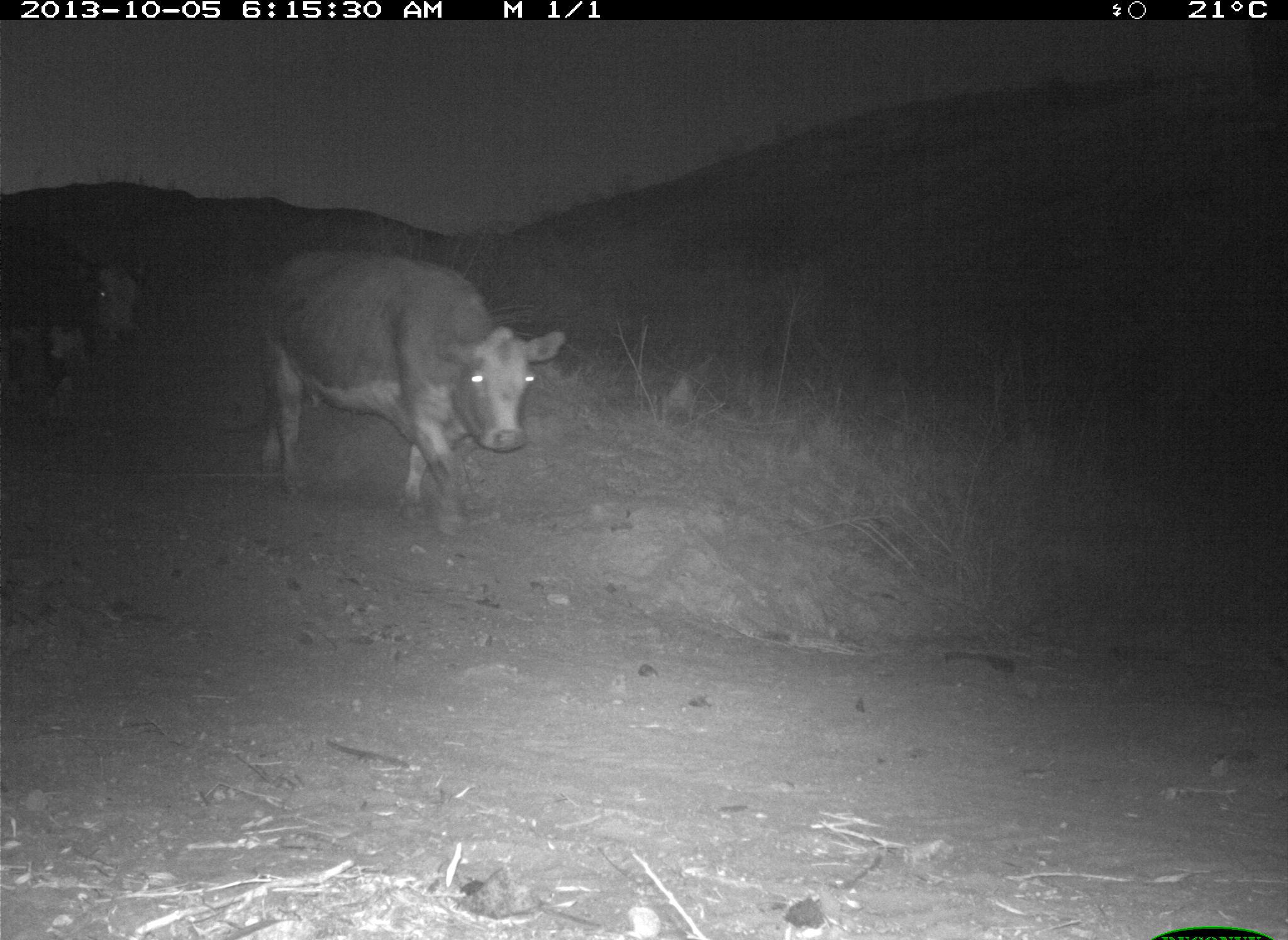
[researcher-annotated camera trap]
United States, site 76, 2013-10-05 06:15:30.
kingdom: Animalia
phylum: Chordata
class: Mammalia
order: Artiodactyla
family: Bovidae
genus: Bos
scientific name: Bos taurus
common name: cow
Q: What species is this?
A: Cow (Bos taurus).